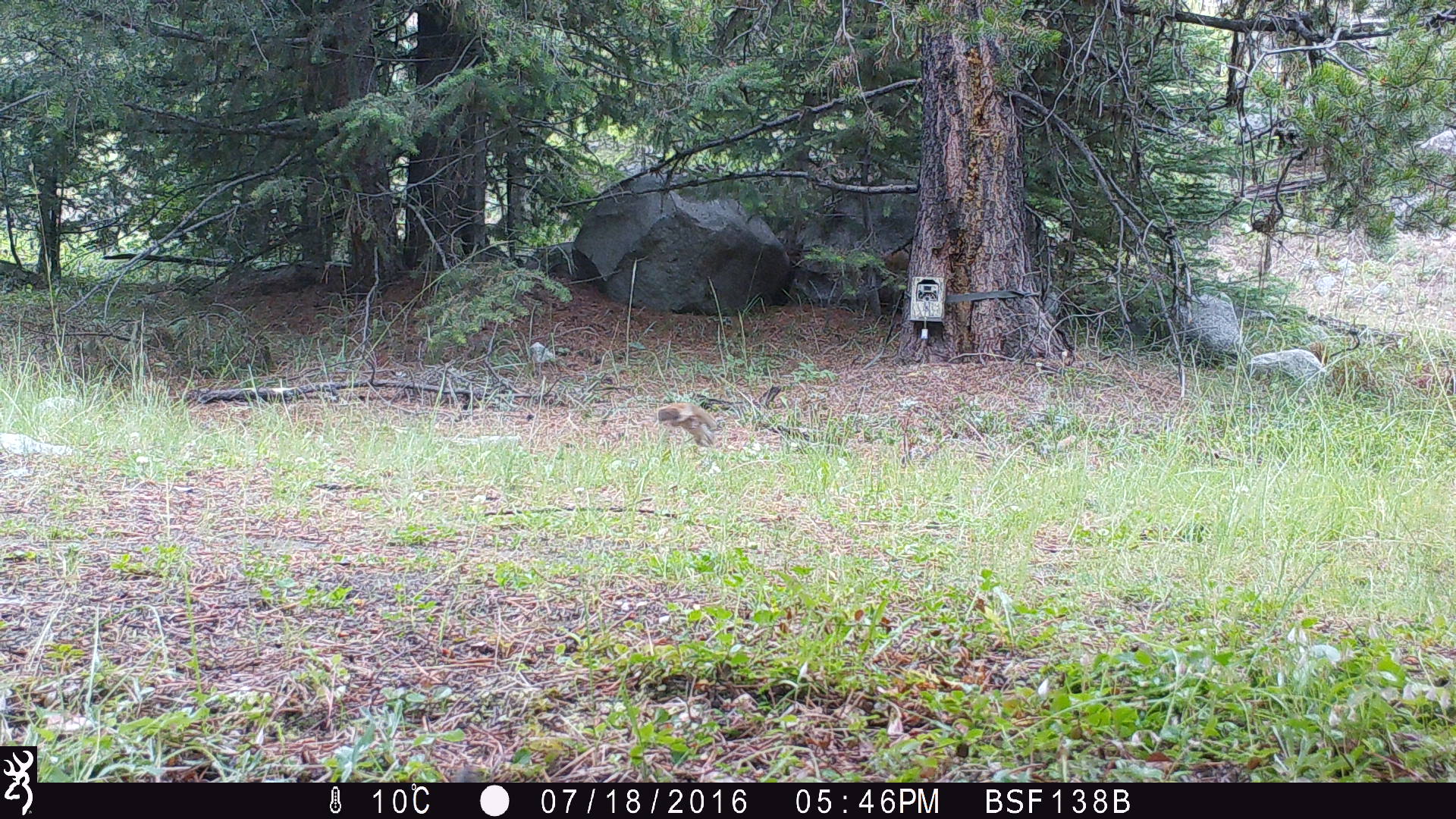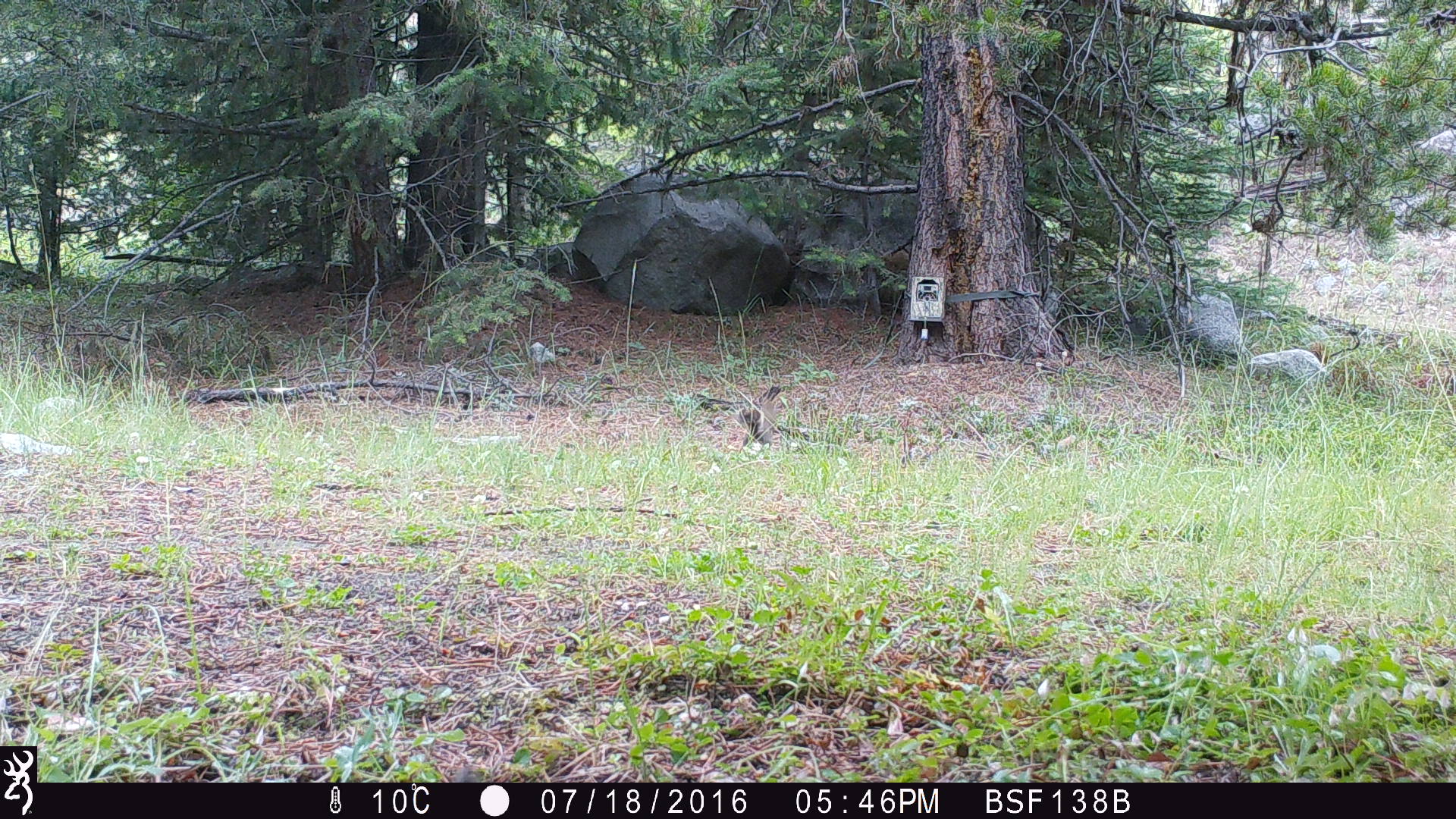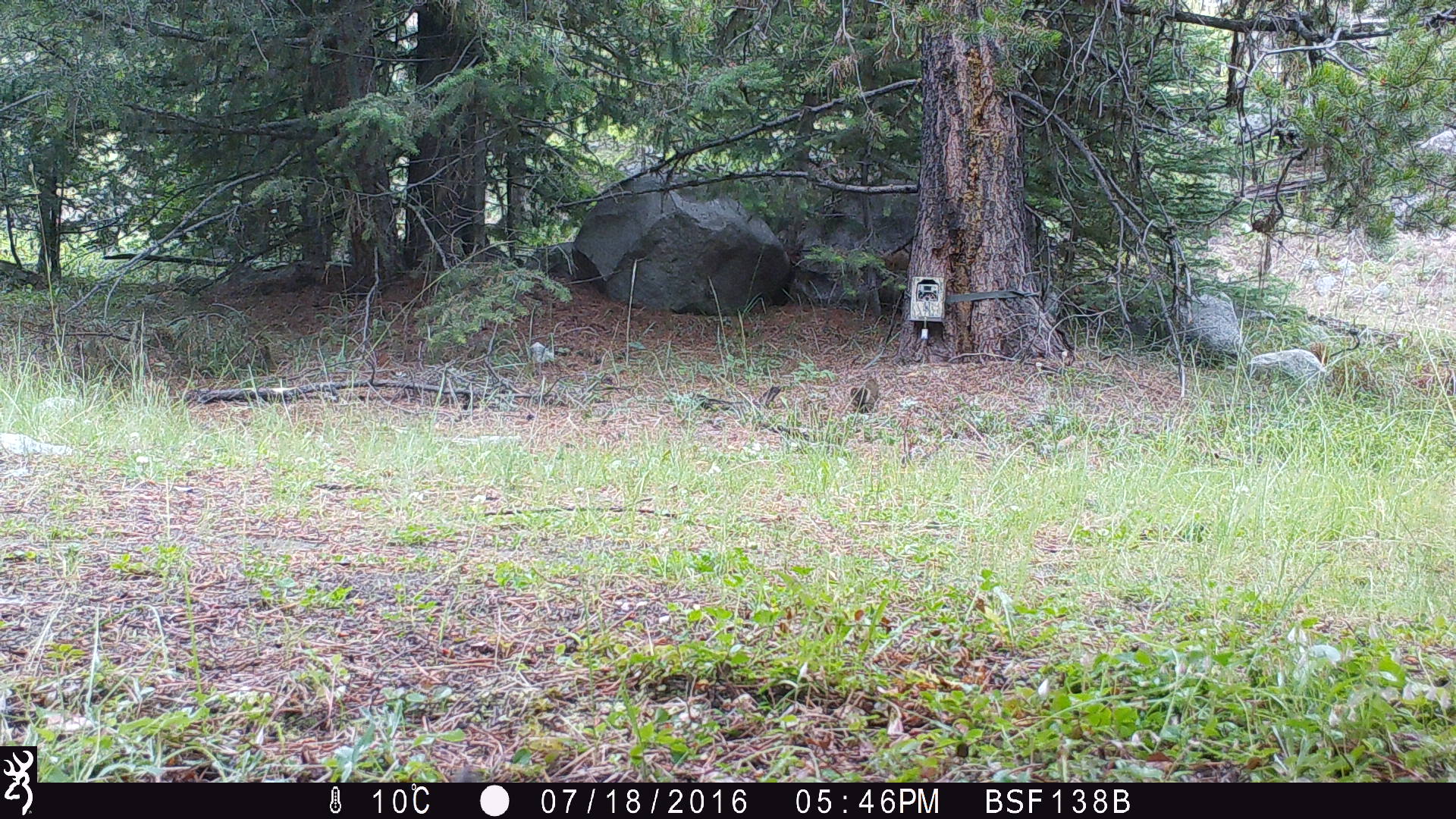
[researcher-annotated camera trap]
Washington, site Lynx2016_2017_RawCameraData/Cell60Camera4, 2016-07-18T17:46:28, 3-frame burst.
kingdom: Animalia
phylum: Chordata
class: Mammalia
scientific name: Mammalia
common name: small mammal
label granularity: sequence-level